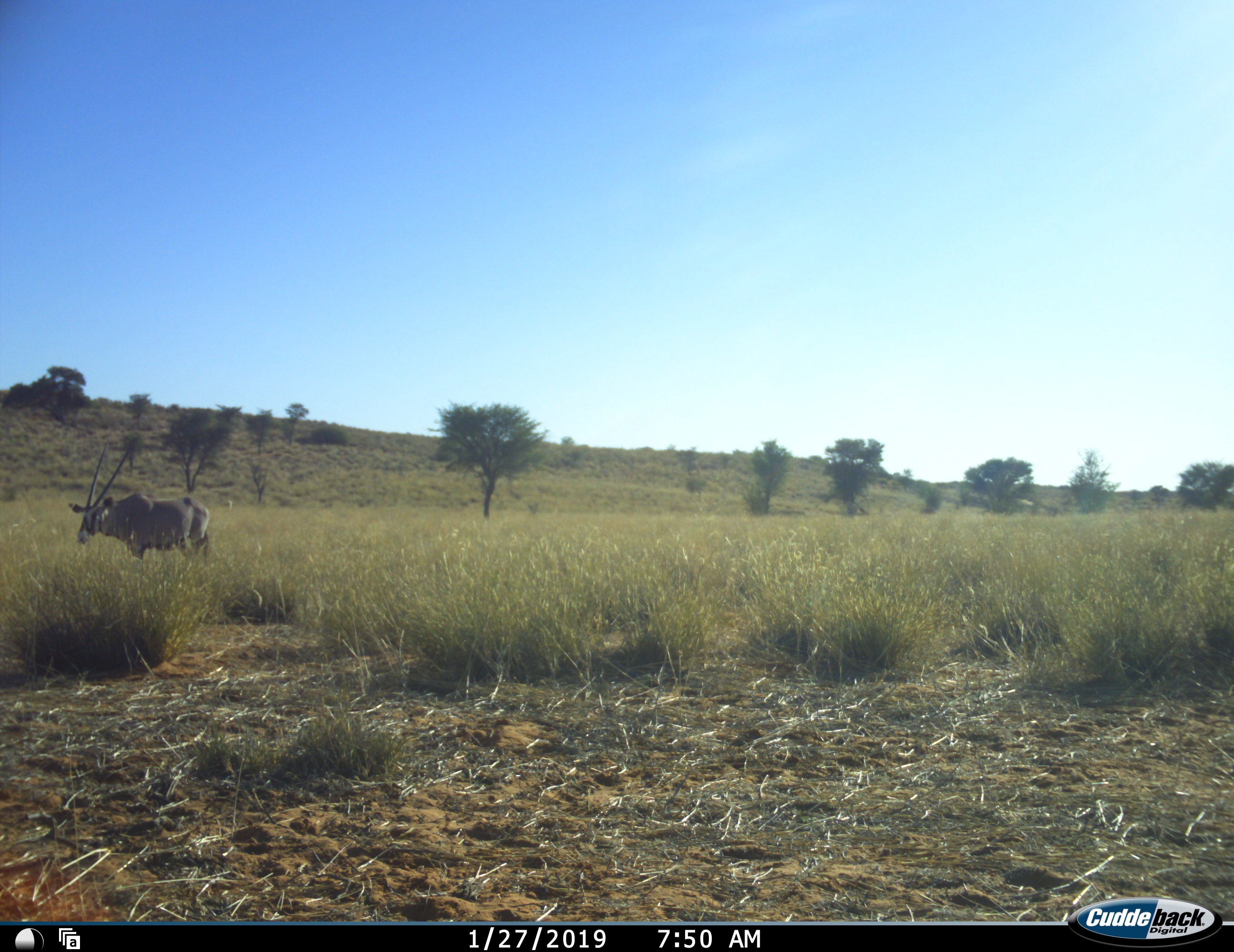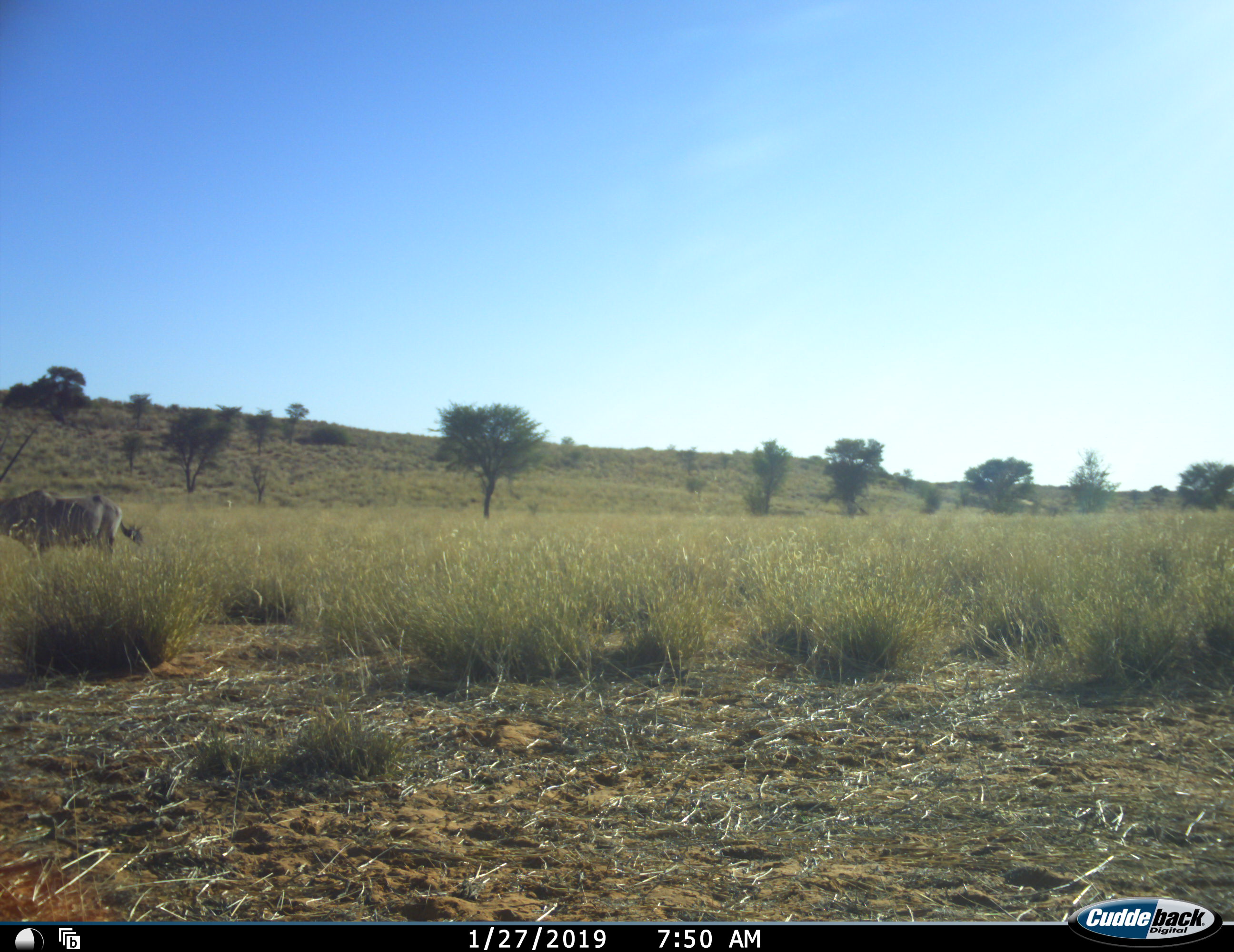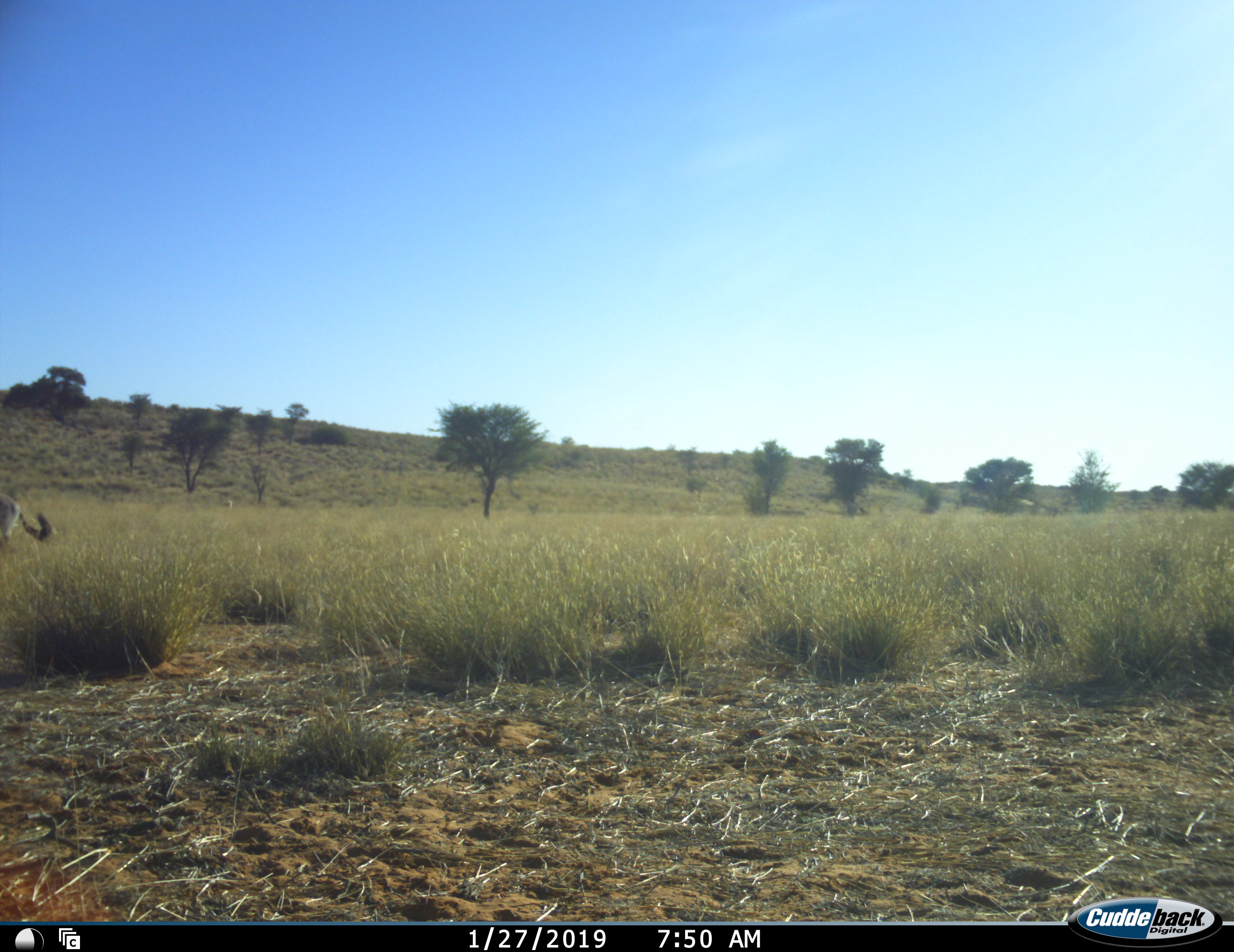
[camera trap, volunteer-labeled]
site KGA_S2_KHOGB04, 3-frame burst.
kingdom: Animalia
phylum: Chordata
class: Mammalia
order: Artiodactyla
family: Bovidae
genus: Oryx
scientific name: Oryx gazella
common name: gemsbok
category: oryx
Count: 1.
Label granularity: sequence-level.